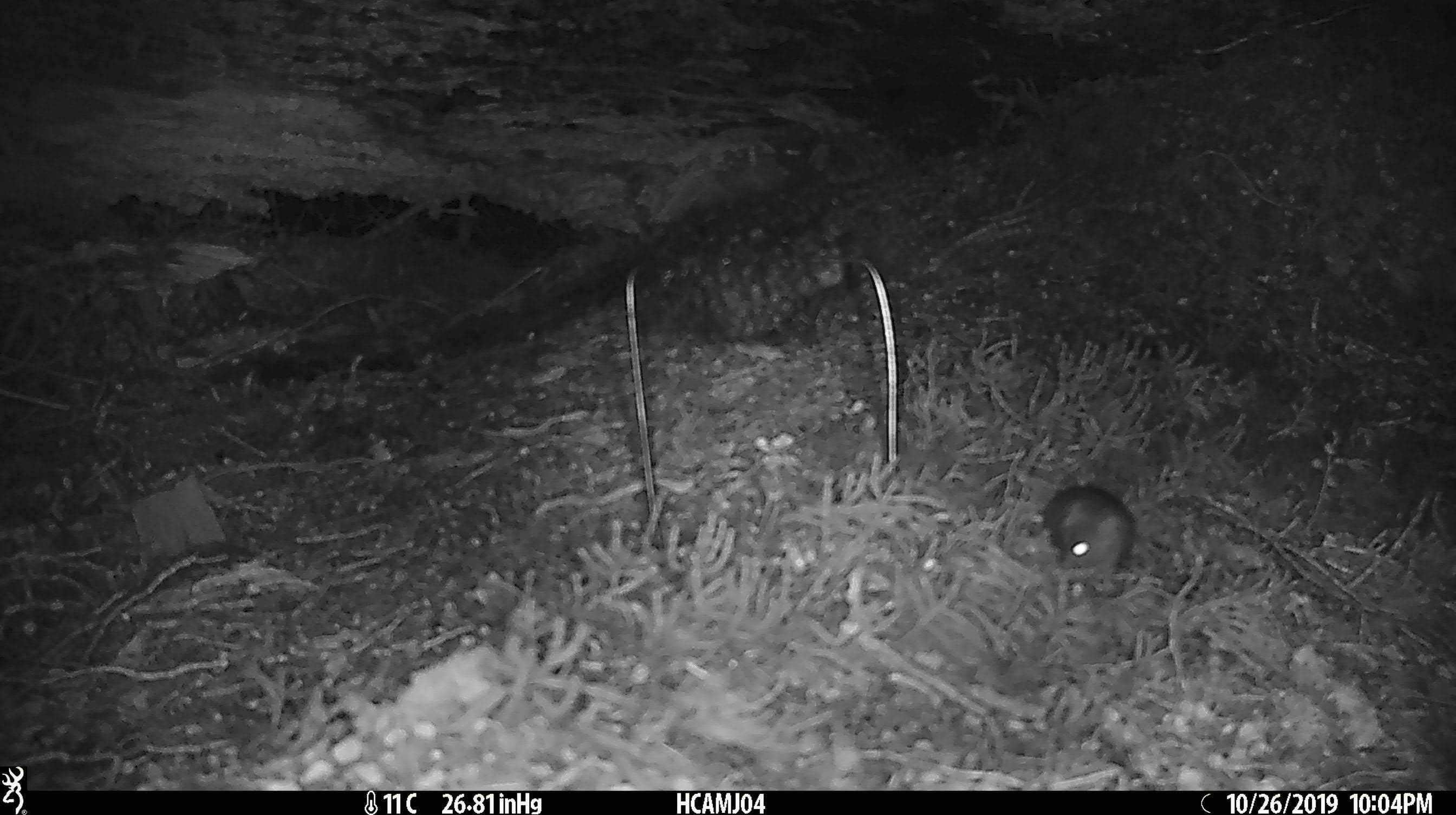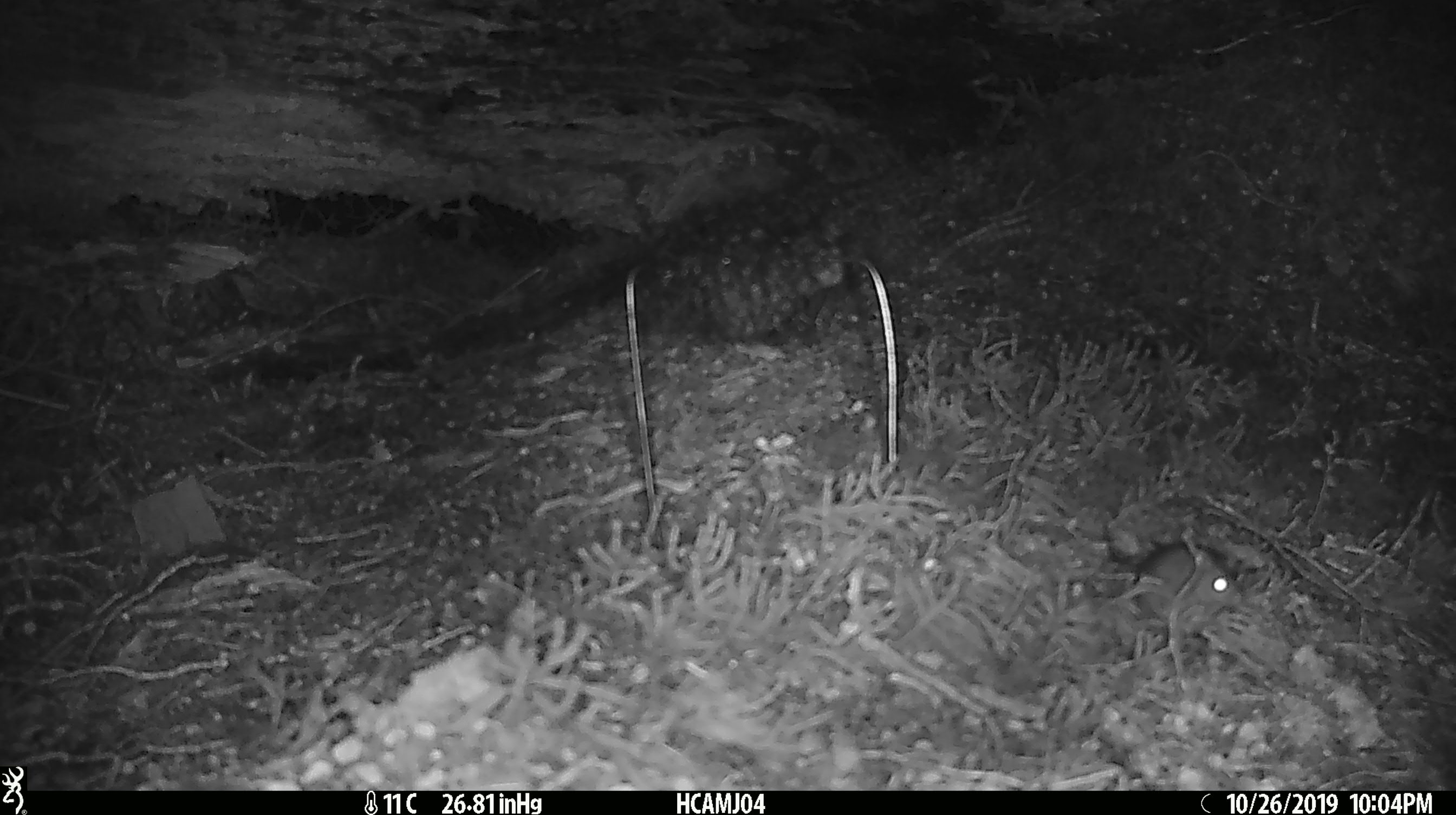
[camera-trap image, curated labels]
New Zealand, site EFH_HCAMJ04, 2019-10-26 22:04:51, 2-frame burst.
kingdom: Animalia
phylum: Chordata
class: Mammalia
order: Rodentia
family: Muridae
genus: Mus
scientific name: Mus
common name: mouse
Mouse (Mus).